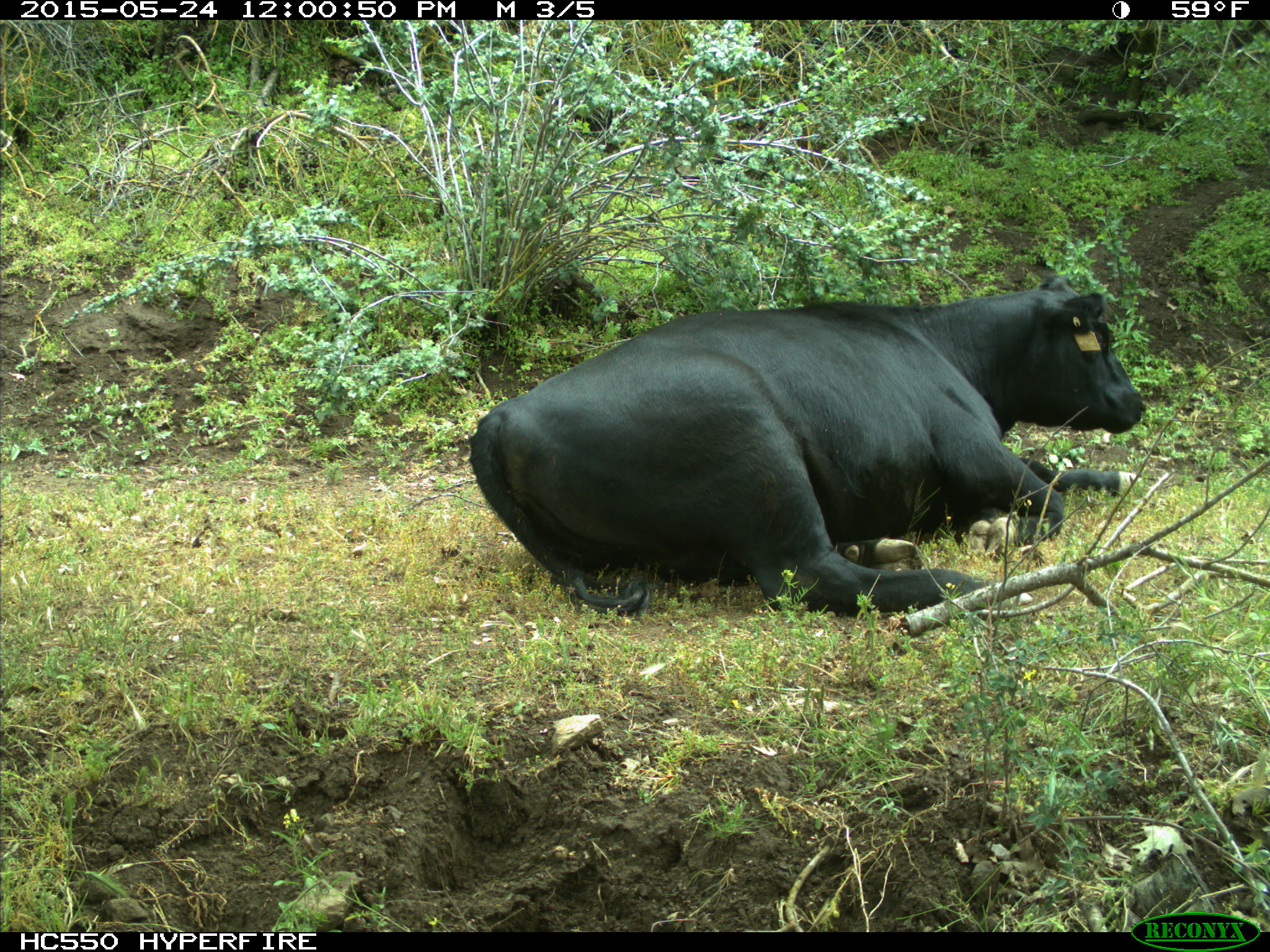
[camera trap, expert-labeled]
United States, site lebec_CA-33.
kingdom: Animalia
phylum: Chordata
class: Mammalia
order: Artiodactyla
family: Bovidae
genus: Bos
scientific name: Bos taurus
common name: domestic cow